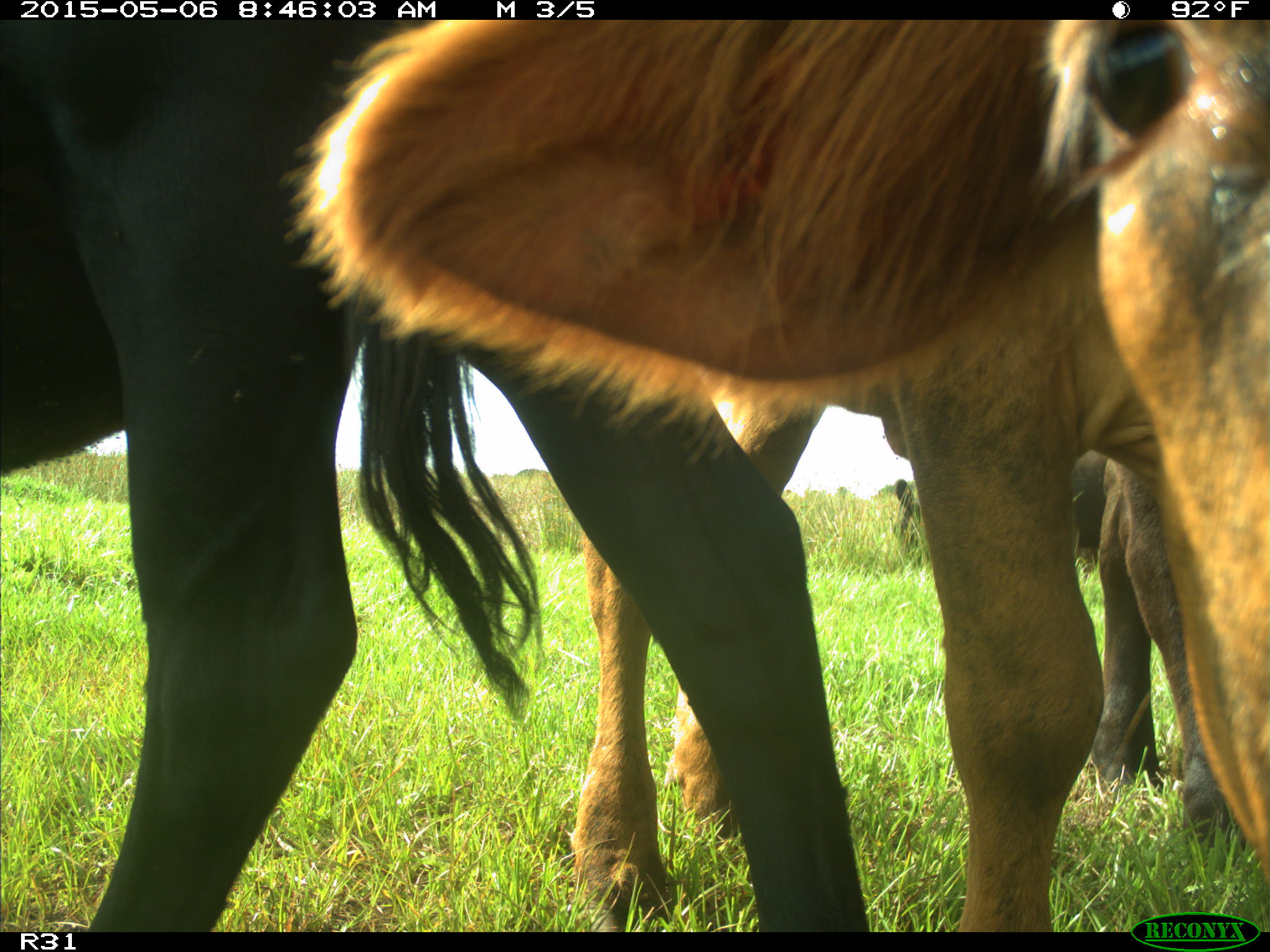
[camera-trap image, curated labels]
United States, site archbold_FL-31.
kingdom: Animalia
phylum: Chordata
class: Mammalia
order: Artiodactyla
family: Bovidae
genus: Bos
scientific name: Bos taurus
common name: domestic cow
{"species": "Bos taurus (domestic cow)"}